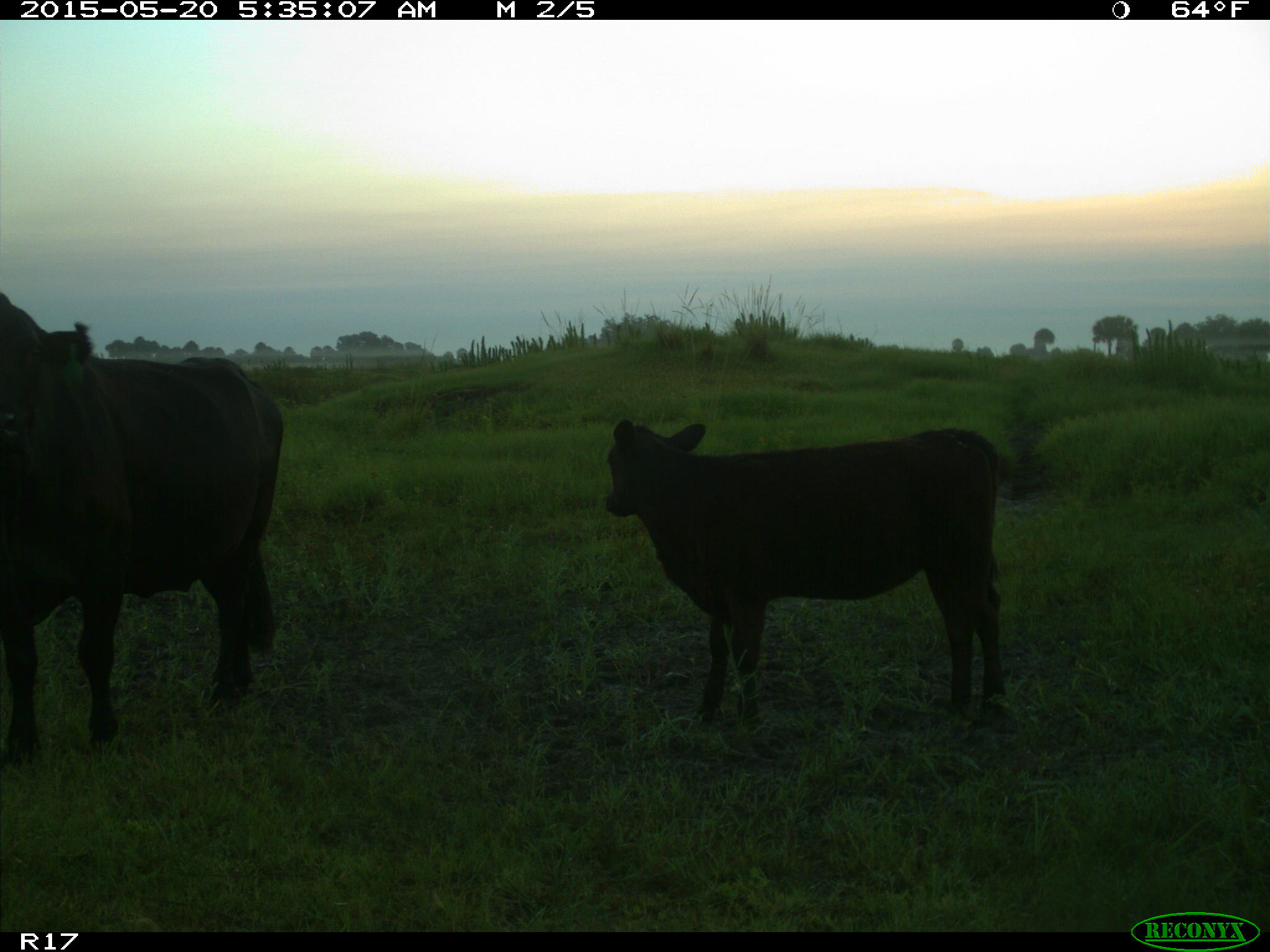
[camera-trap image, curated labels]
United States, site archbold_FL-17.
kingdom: Animalia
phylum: Chordata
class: Mammalia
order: Artiodactyla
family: Bovidae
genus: Bos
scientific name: Bos taurus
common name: domestic cow